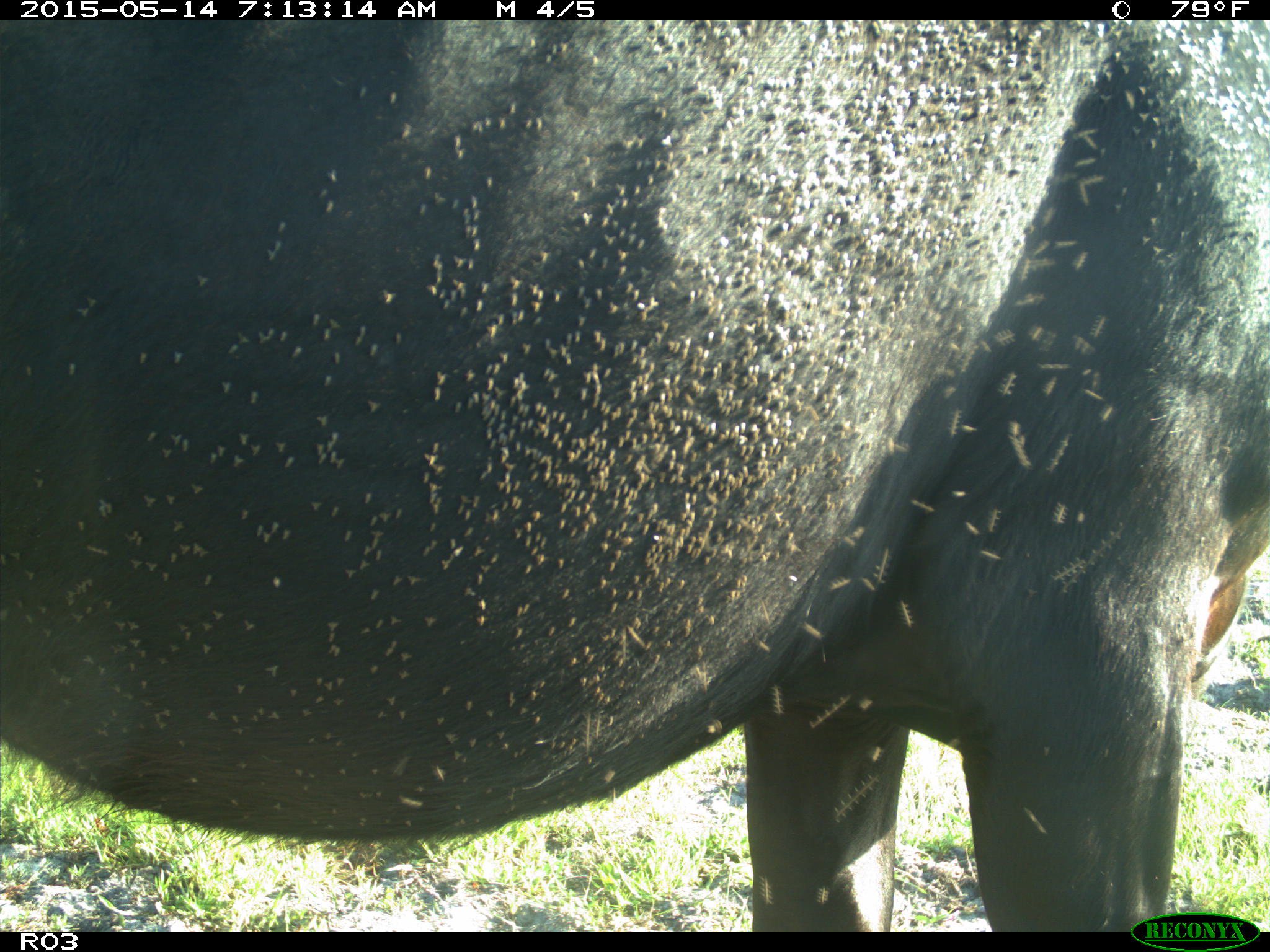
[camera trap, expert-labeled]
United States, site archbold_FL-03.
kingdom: Animalia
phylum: Chordata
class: Mammalia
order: Artiodactyla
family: Bovidae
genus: Bos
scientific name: Bos taurus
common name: domestic cow